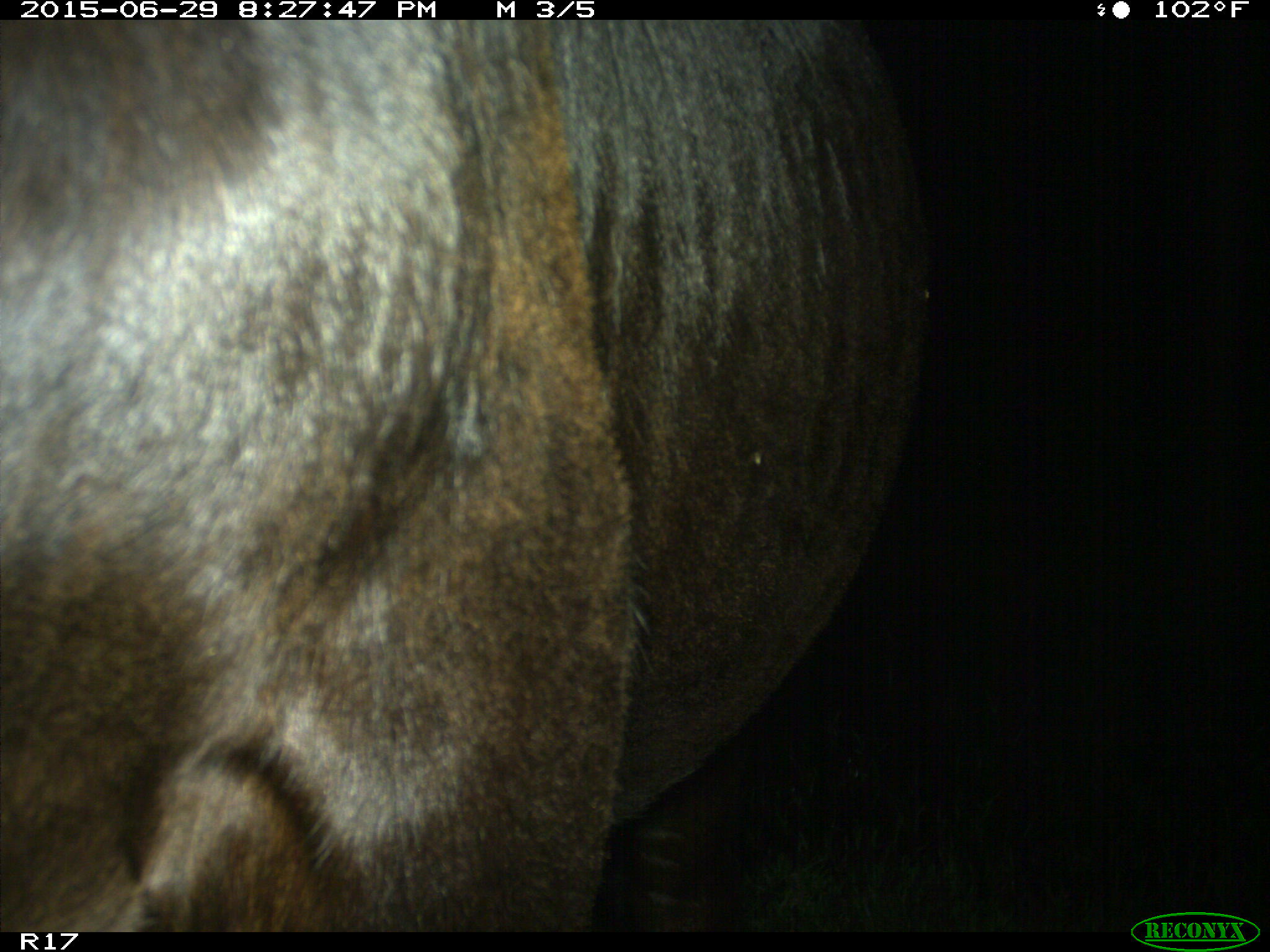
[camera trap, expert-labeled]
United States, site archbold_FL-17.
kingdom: Animalia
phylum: Chordata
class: Mammalia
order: Artiodactyla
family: Bovidae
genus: Bos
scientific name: Bos taurus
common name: domestic cow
Bos taurus (domestic cow).